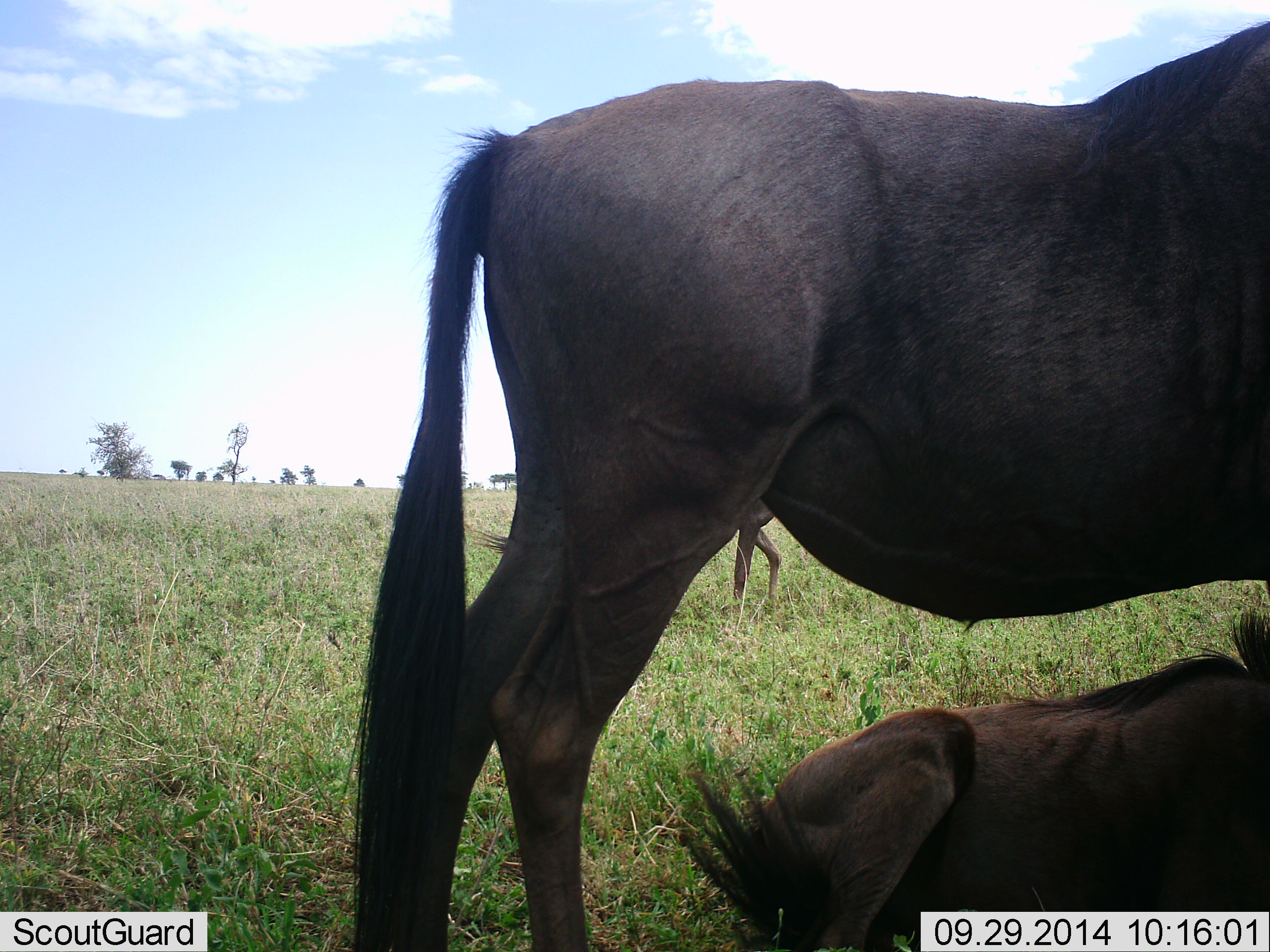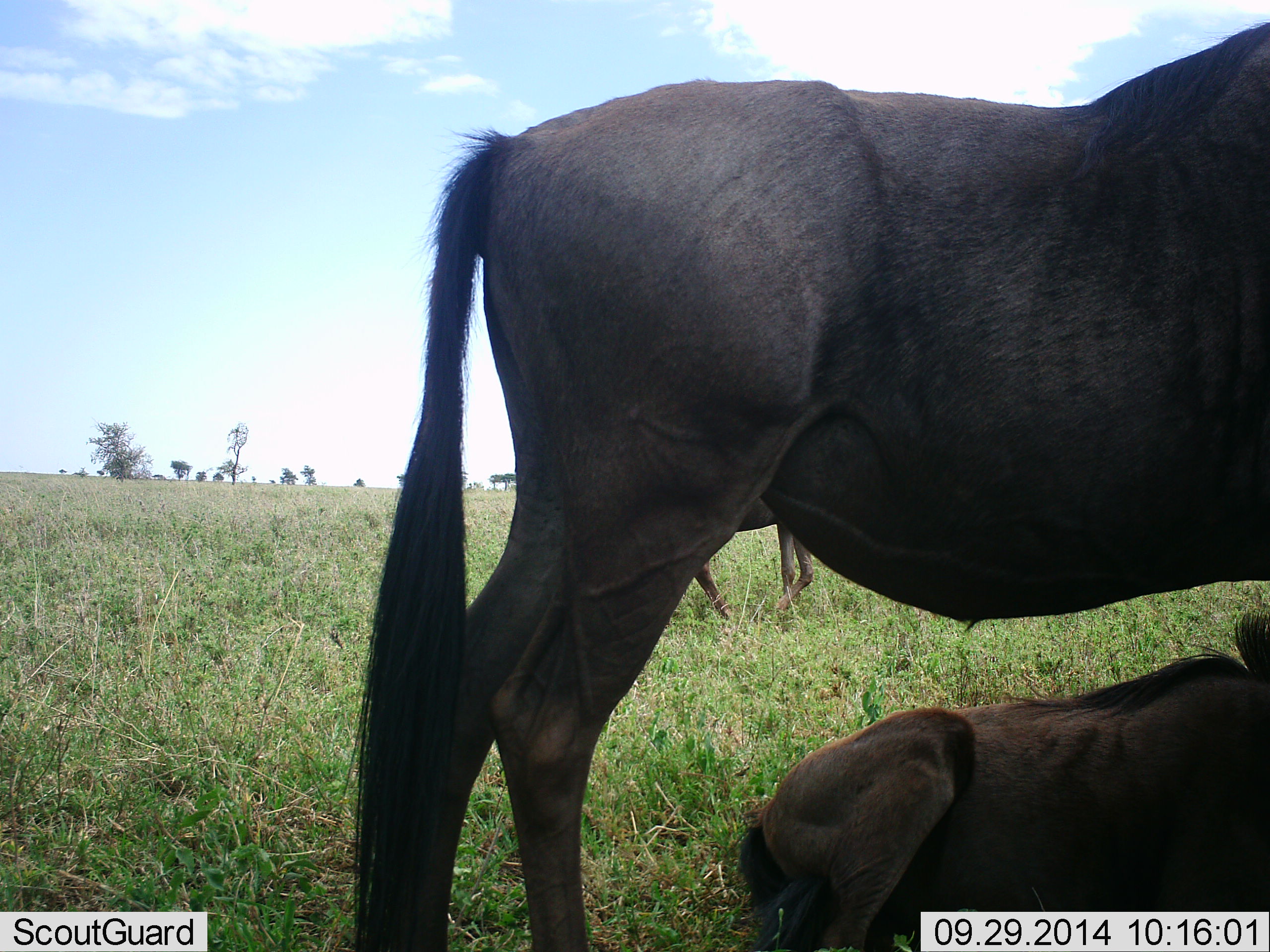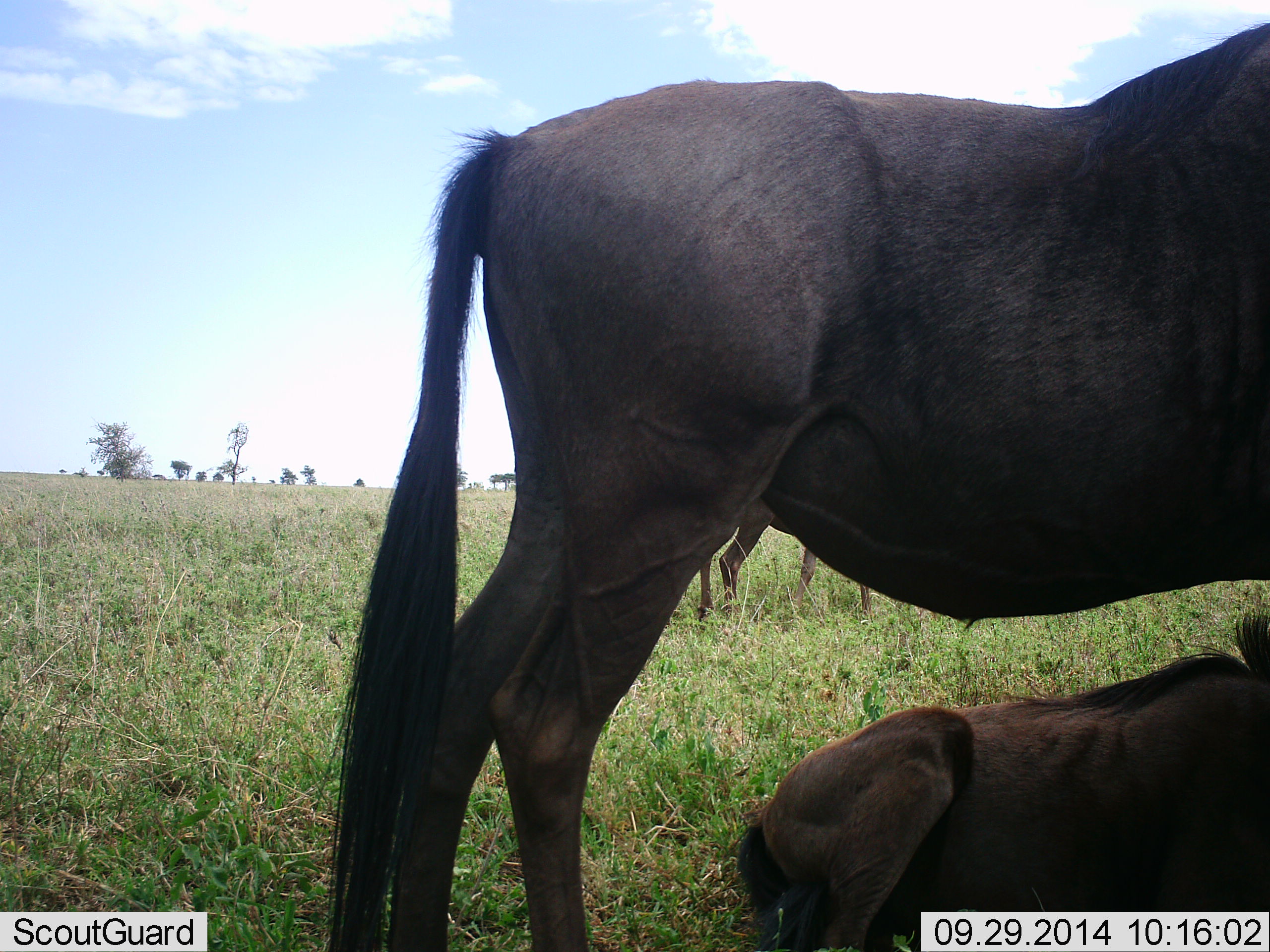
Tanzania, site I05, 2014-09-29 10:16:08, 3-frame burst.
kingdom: Animalia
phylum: Chordata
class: Mammalia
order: Artiodactyla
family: Bovidae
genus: Connochaetes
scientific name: Connochaetes taurinus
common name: blue wildebeest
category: wildebeest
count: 3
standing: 90%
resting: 90%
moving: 30%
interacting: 0%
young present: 20%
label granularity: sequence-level